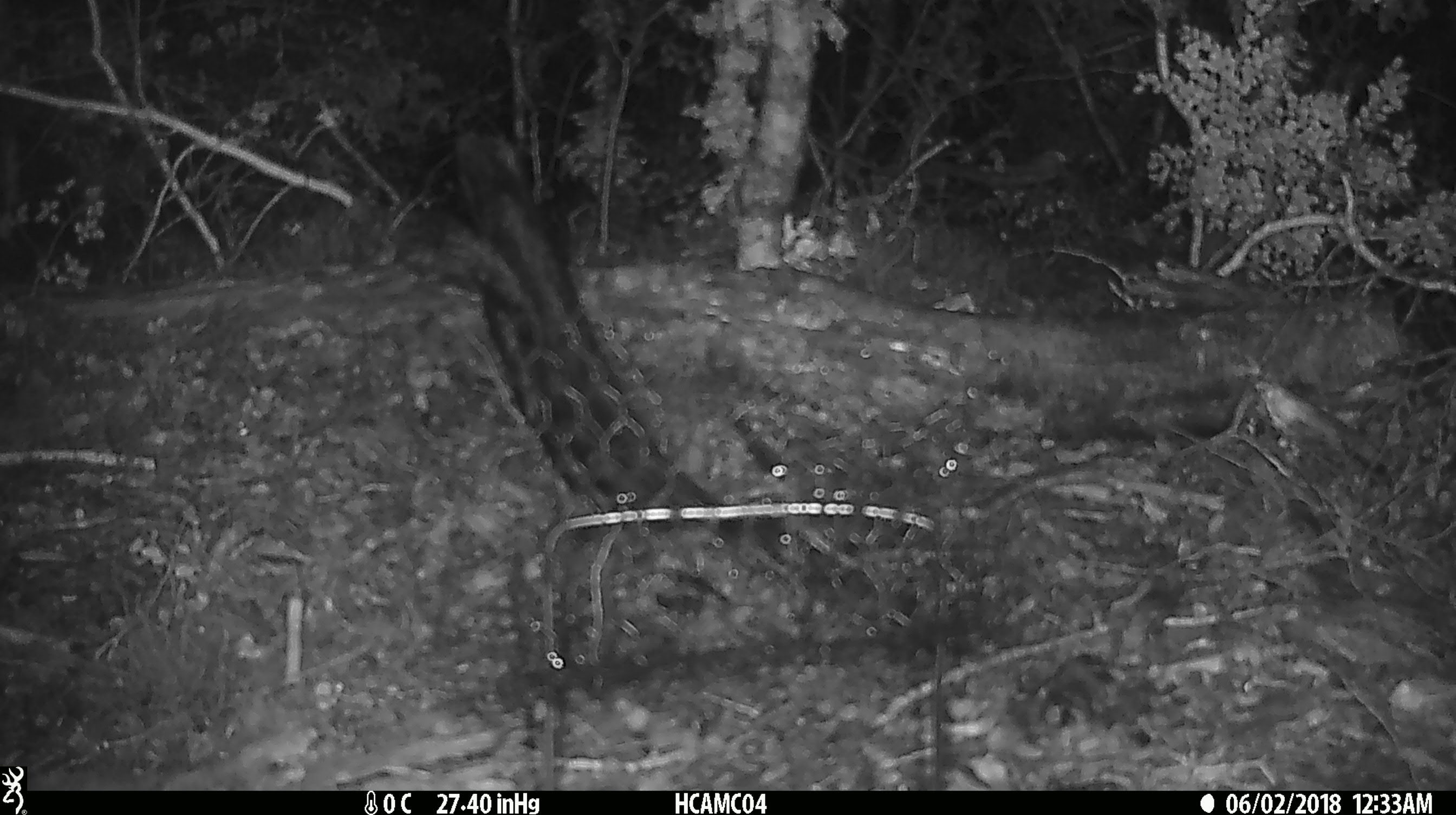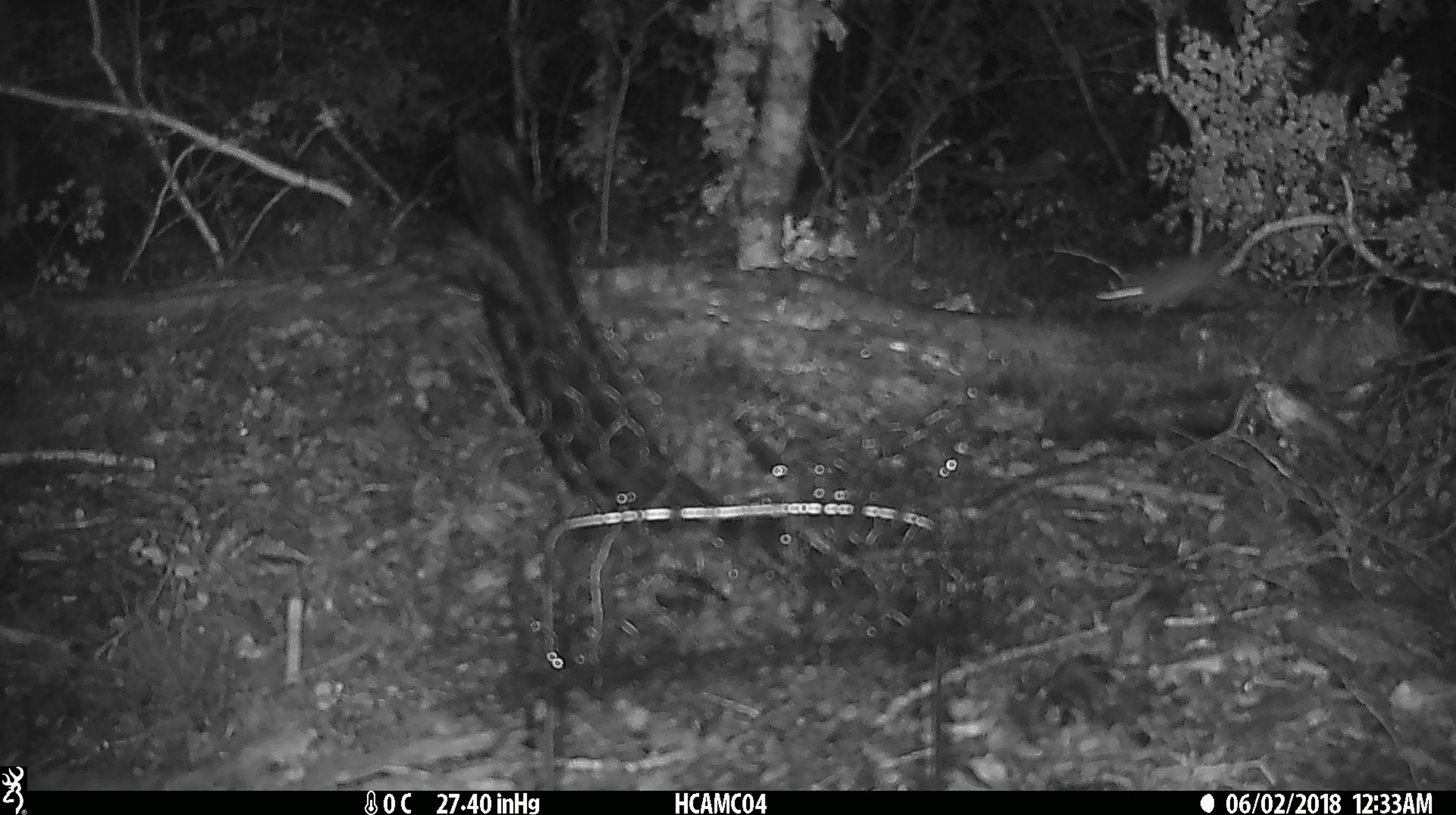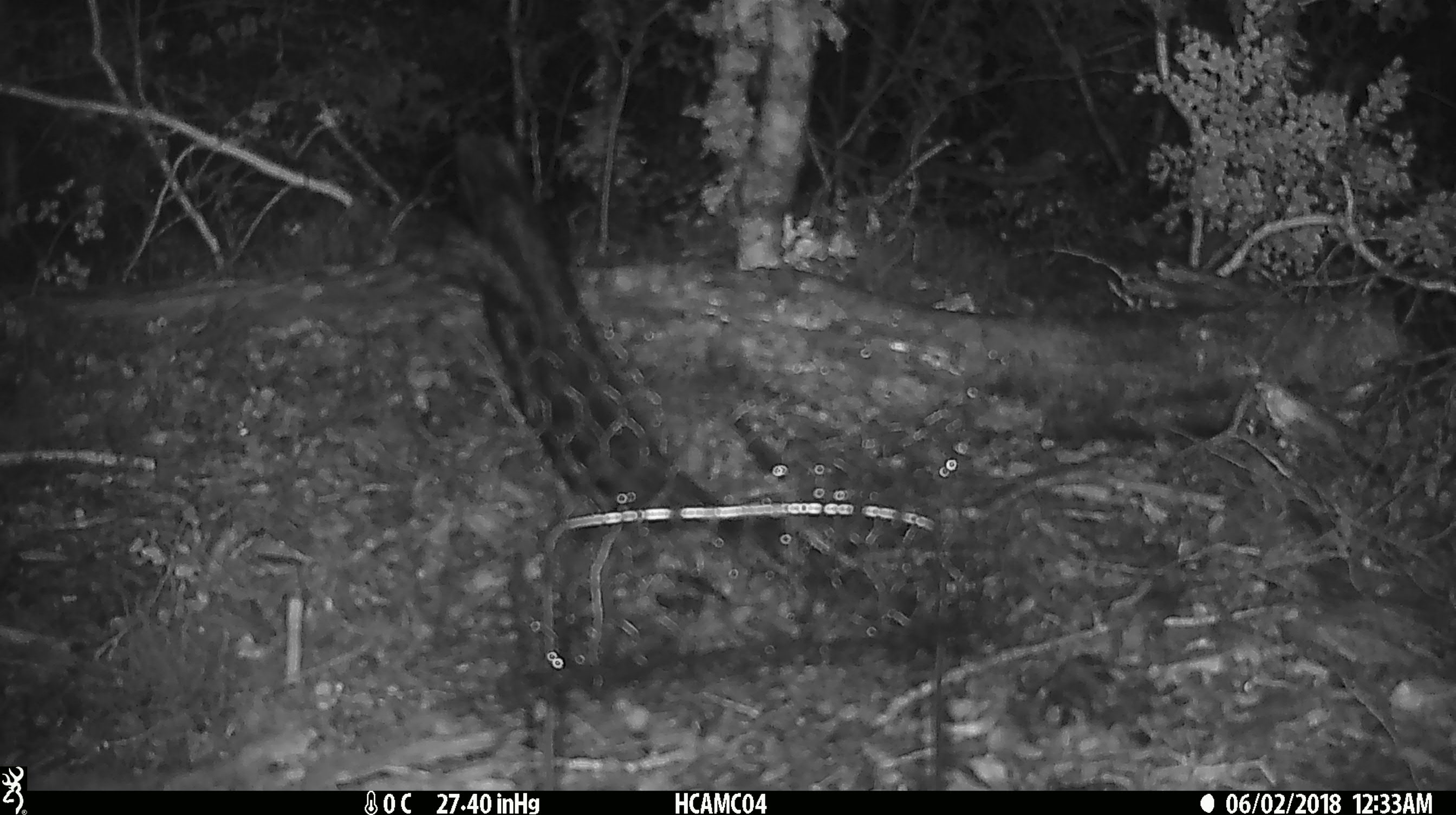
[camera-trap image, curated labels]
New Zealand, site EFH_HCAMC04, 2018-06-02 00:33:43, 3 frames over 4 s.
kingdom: Animalia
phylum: Chordata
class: Mammalia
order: Rodentia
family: Muridae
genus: Mus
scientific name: Mus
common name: mouse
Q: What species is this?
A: Mouse (Mus).